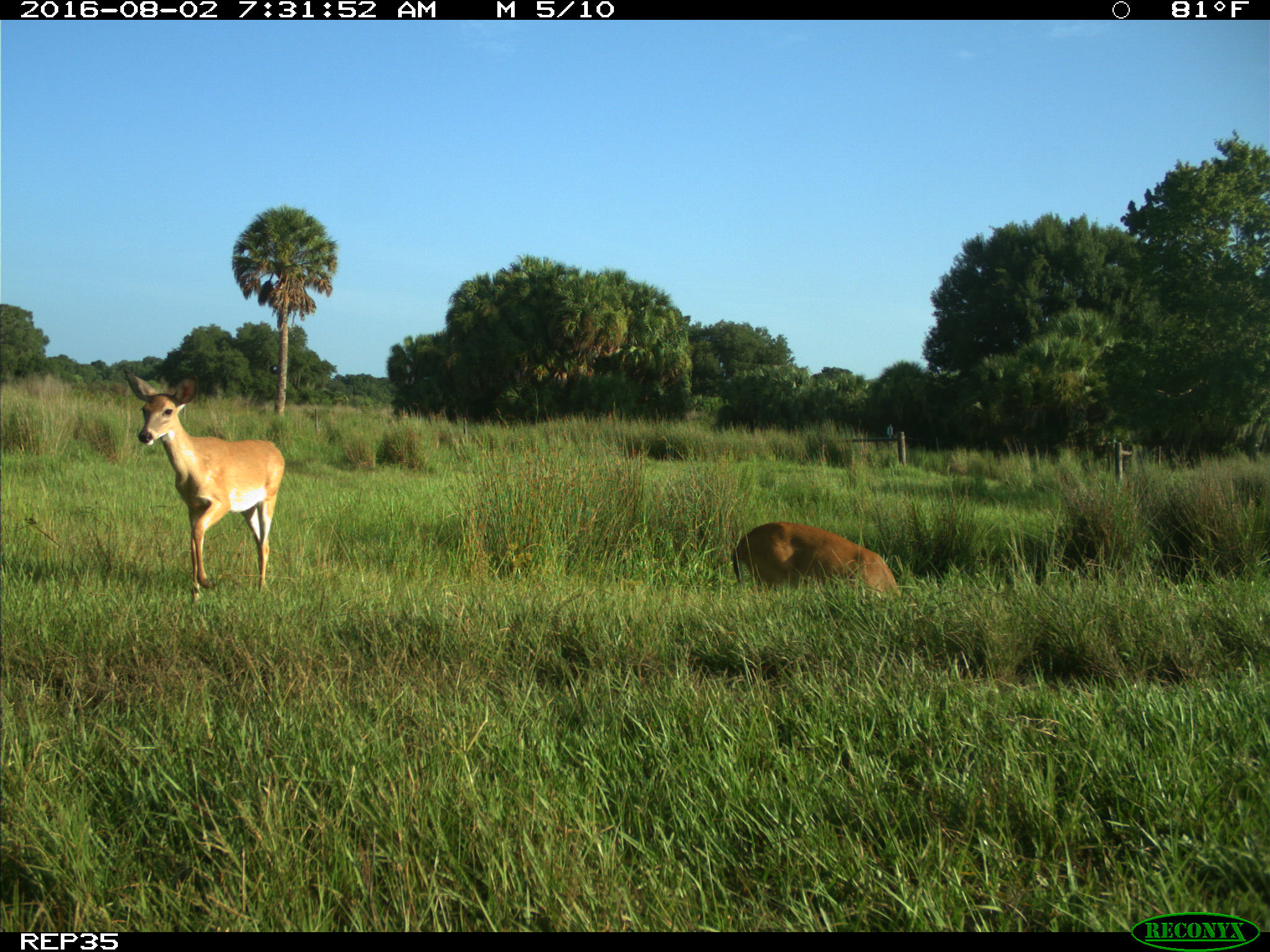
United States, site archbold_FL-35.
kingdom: Animalia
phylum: Chordata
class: Mammalia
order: Artiodactyla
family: Cervidae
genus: Odocoileus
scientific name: Odocoileus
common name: deer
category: unidentified deer